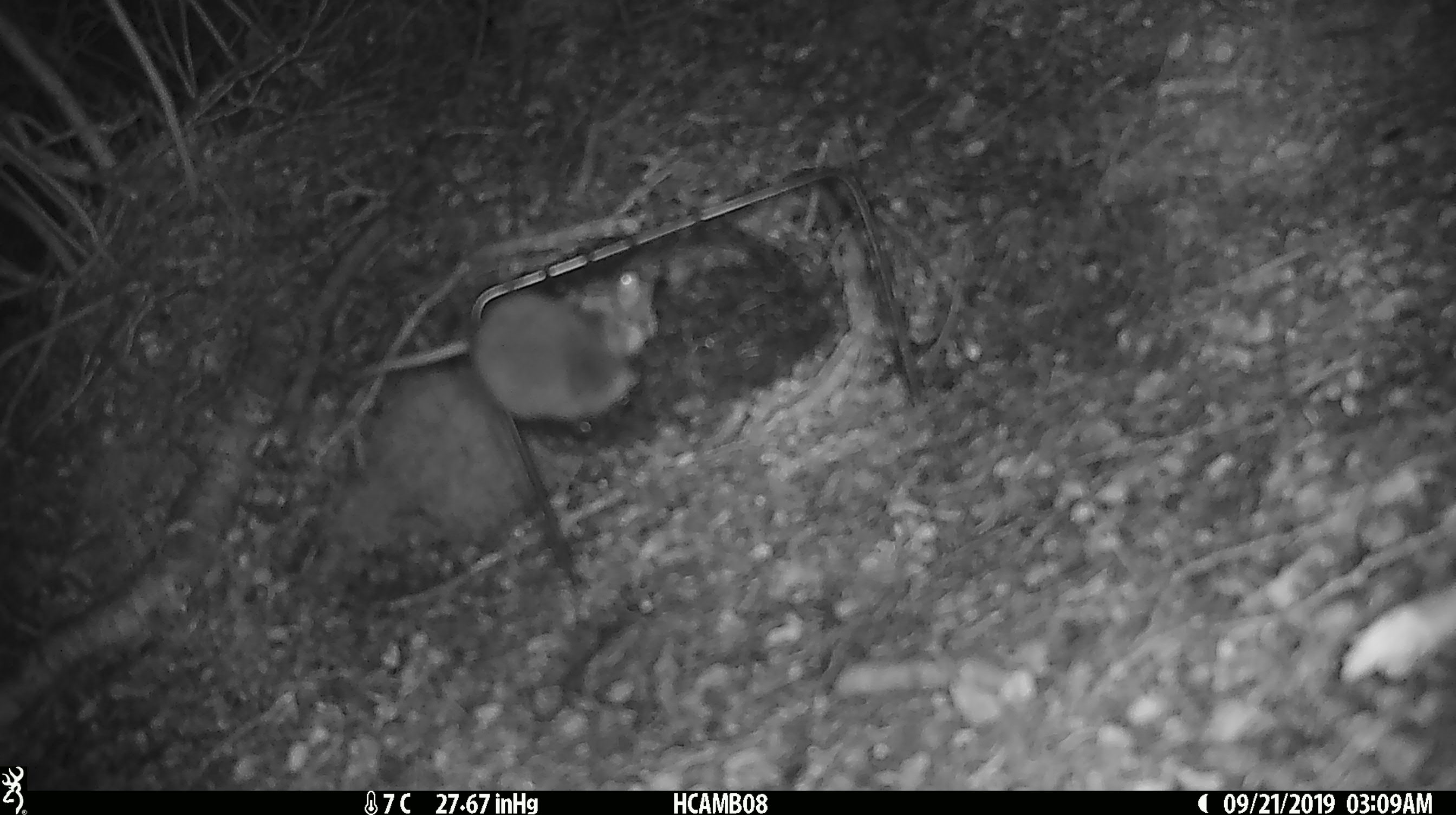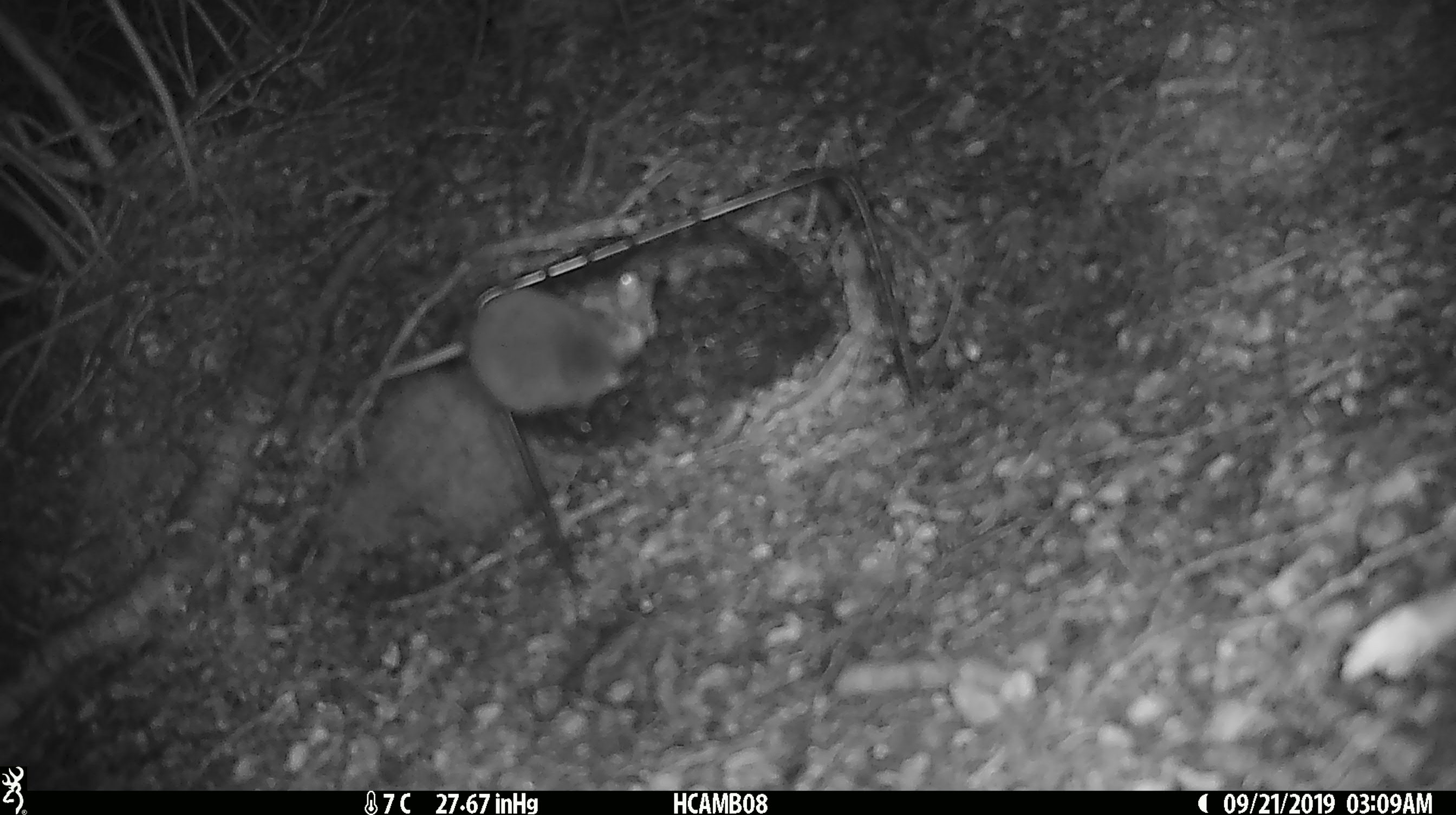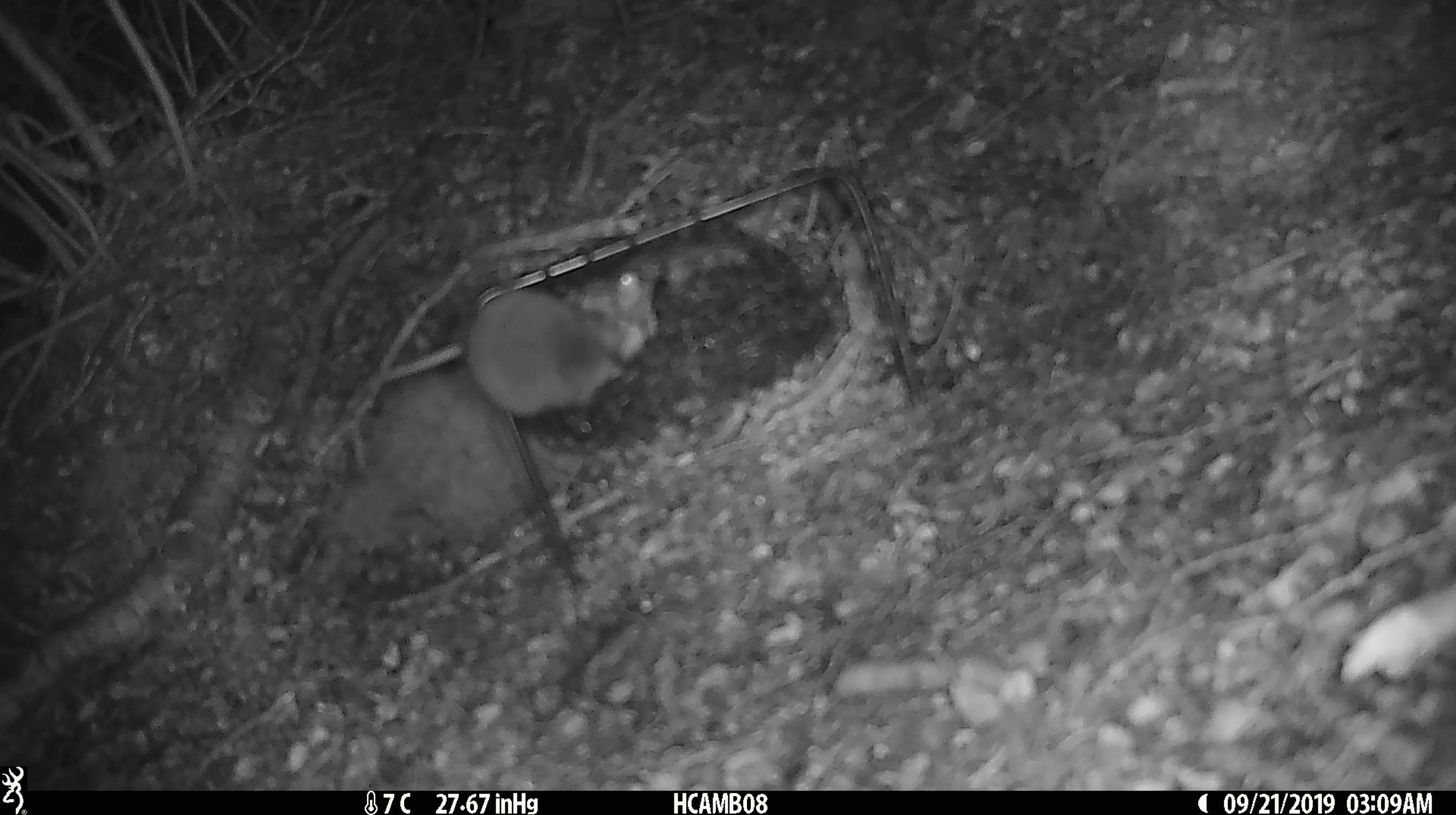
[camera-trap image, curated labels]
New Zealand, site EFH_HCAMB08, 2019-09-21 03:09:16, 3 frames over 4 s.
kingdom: Animalia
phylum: Chordata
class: Mammalia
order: Rodentia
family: Muridae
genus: Mus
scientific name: Mus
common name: mouse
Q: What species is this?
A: Mouse (Mus).